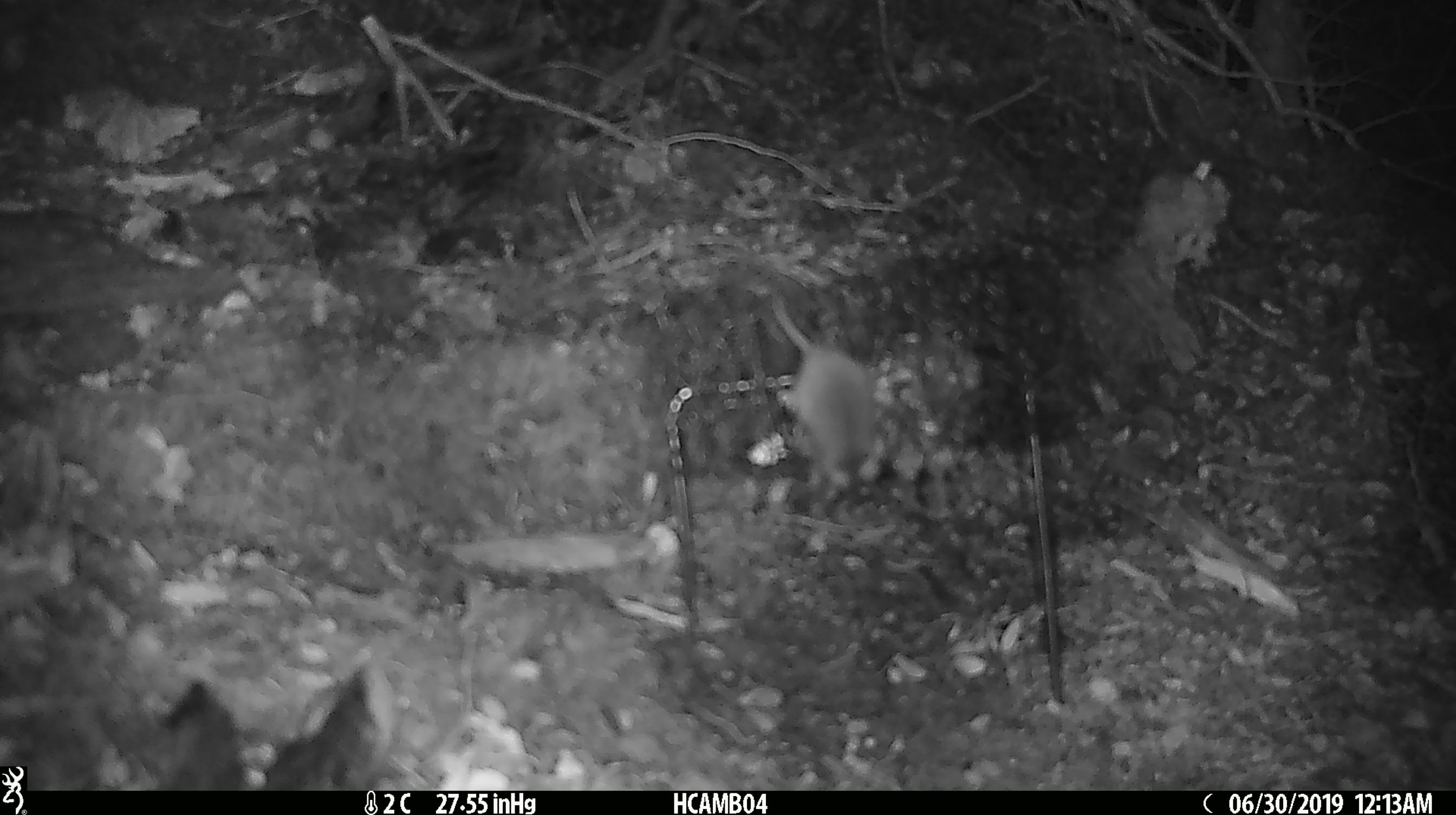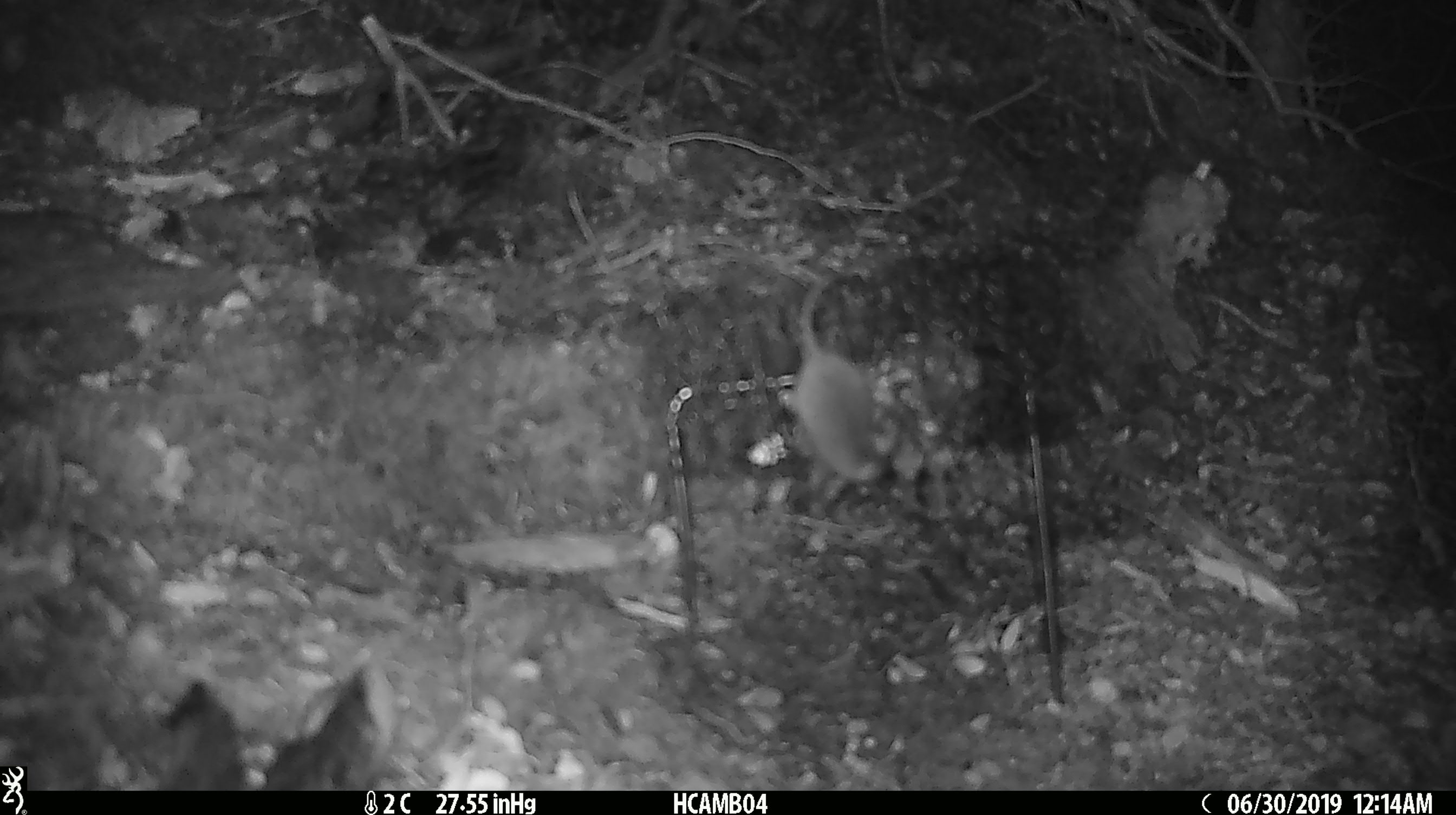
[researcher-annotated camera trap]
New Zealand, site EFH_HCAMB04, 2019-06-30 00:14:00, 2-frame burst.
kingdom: Animalia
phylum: Chordata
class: Mammalia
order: Rodentia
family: Muridae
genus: Mus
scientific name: Mus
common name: mouse